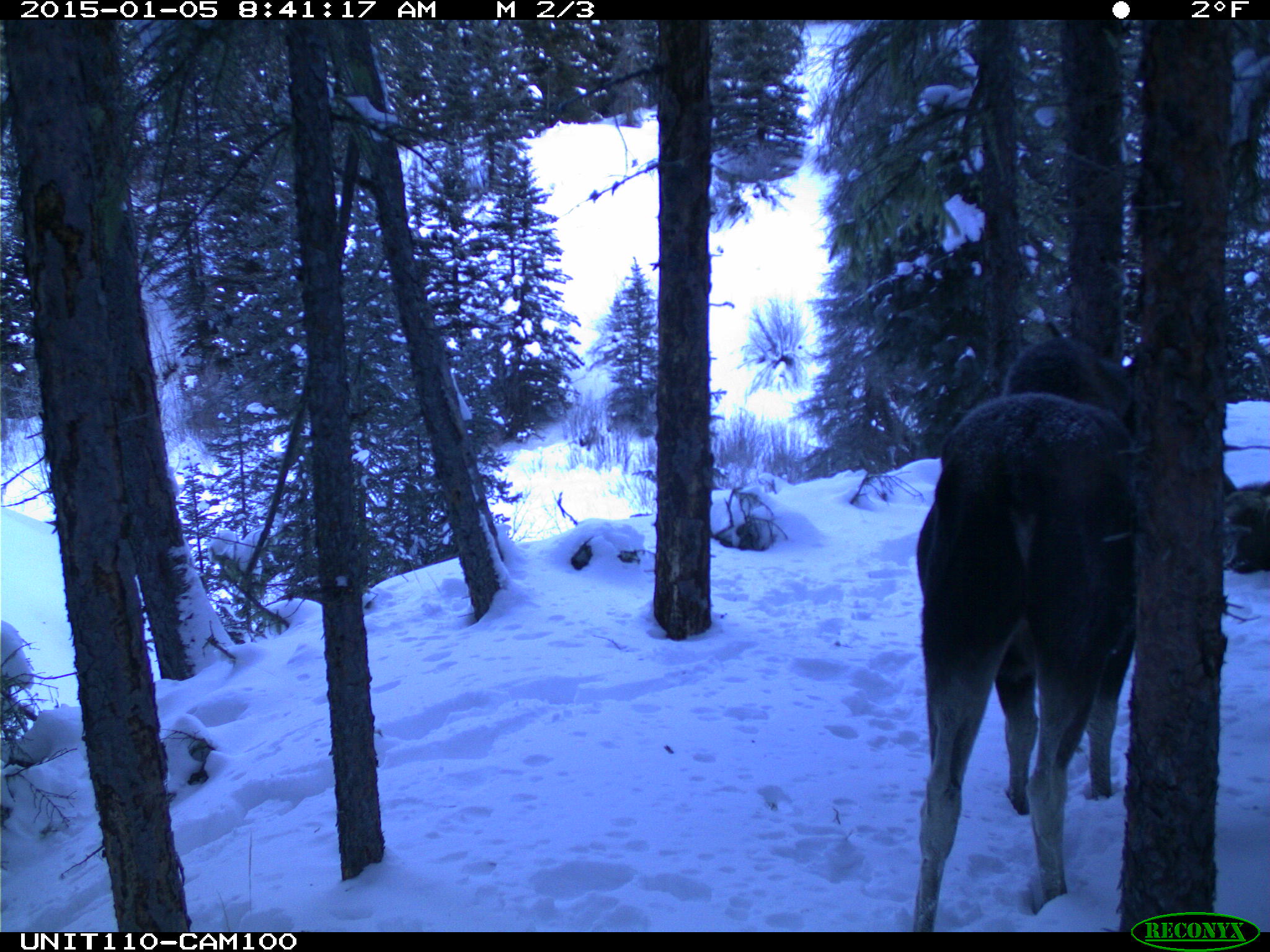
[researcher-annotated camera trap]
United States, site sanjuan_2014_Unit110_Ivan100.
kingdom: Animalia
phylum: Chordata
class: Mammalia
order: Artiodactyla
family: Cervidae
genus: Alces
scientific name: Alces alces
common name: moose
Alces alces (moose).